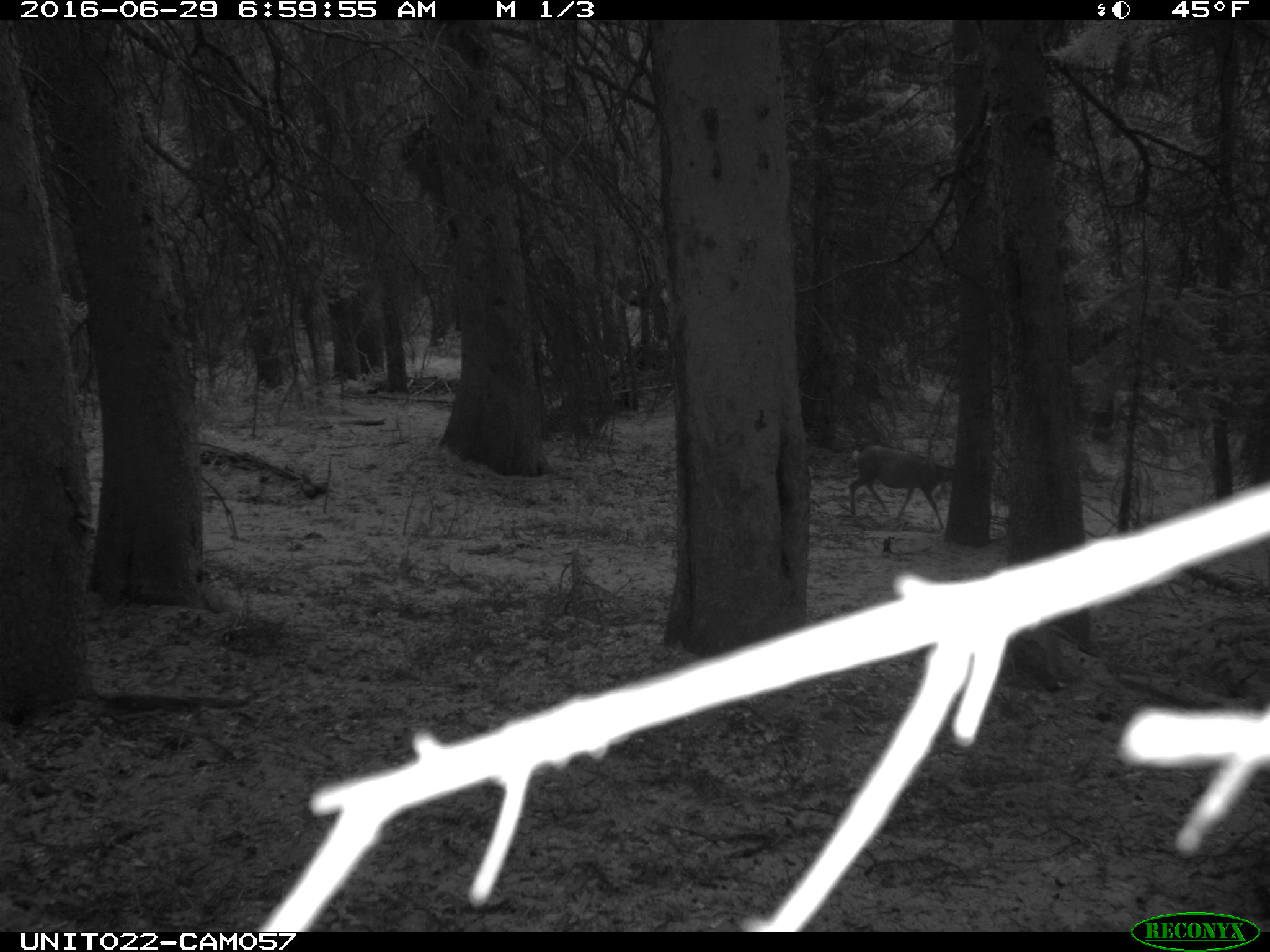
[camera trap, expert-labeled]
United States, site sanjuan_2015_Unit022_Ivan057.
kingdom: Animalia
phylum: Chordata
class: Mammalia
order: Artiodactyla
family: Cervidae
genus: Odocoileus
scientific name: Odocoileus hemionus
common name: mule deer